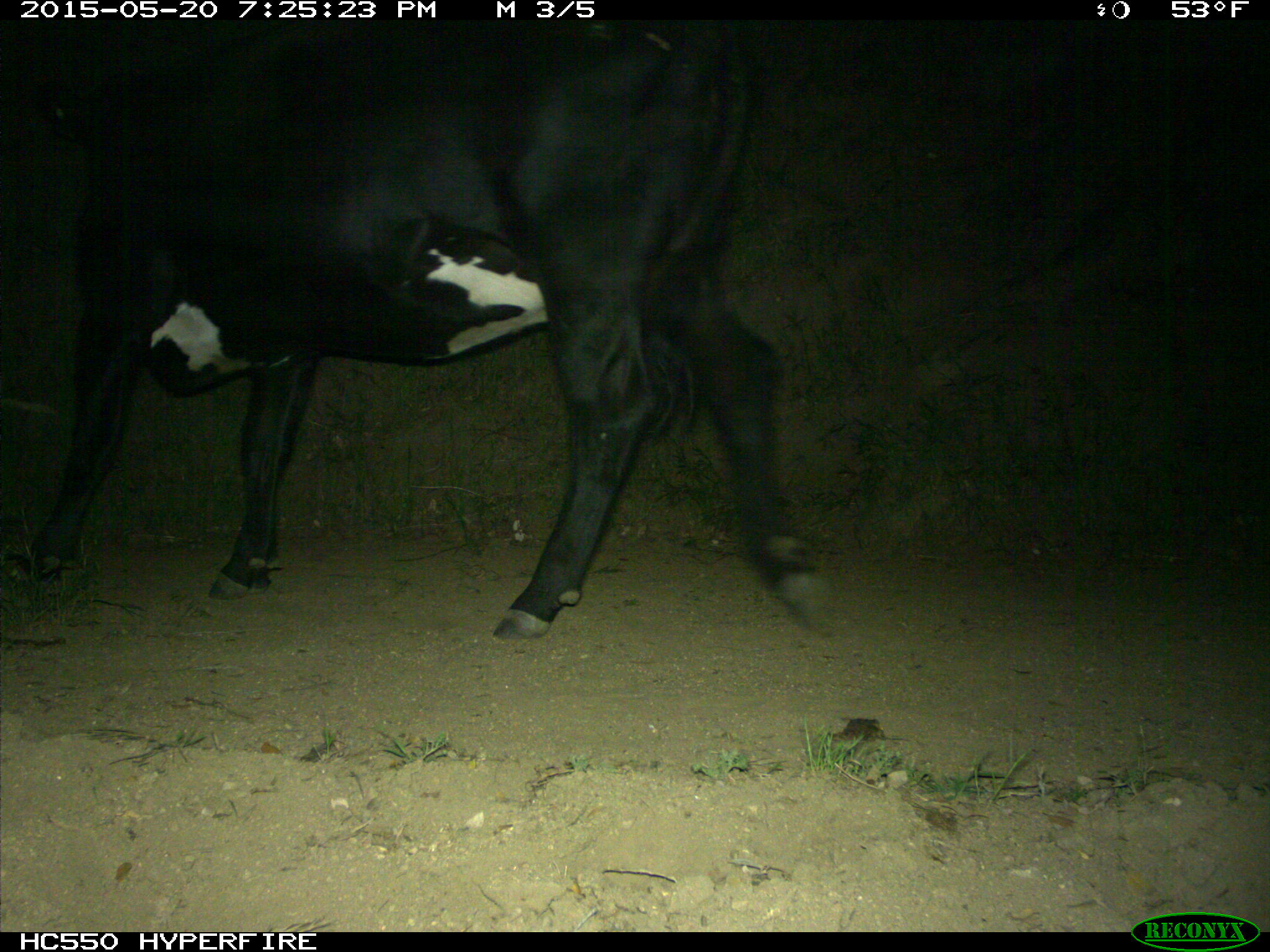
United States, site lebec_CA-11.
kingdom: Animalia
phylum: Chordata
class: Mammalia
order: Artiodactyla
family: Bovidae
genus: Bos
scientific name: Bos taurus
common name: domestic cow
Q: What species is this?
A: Bos taurus (domestic cow).